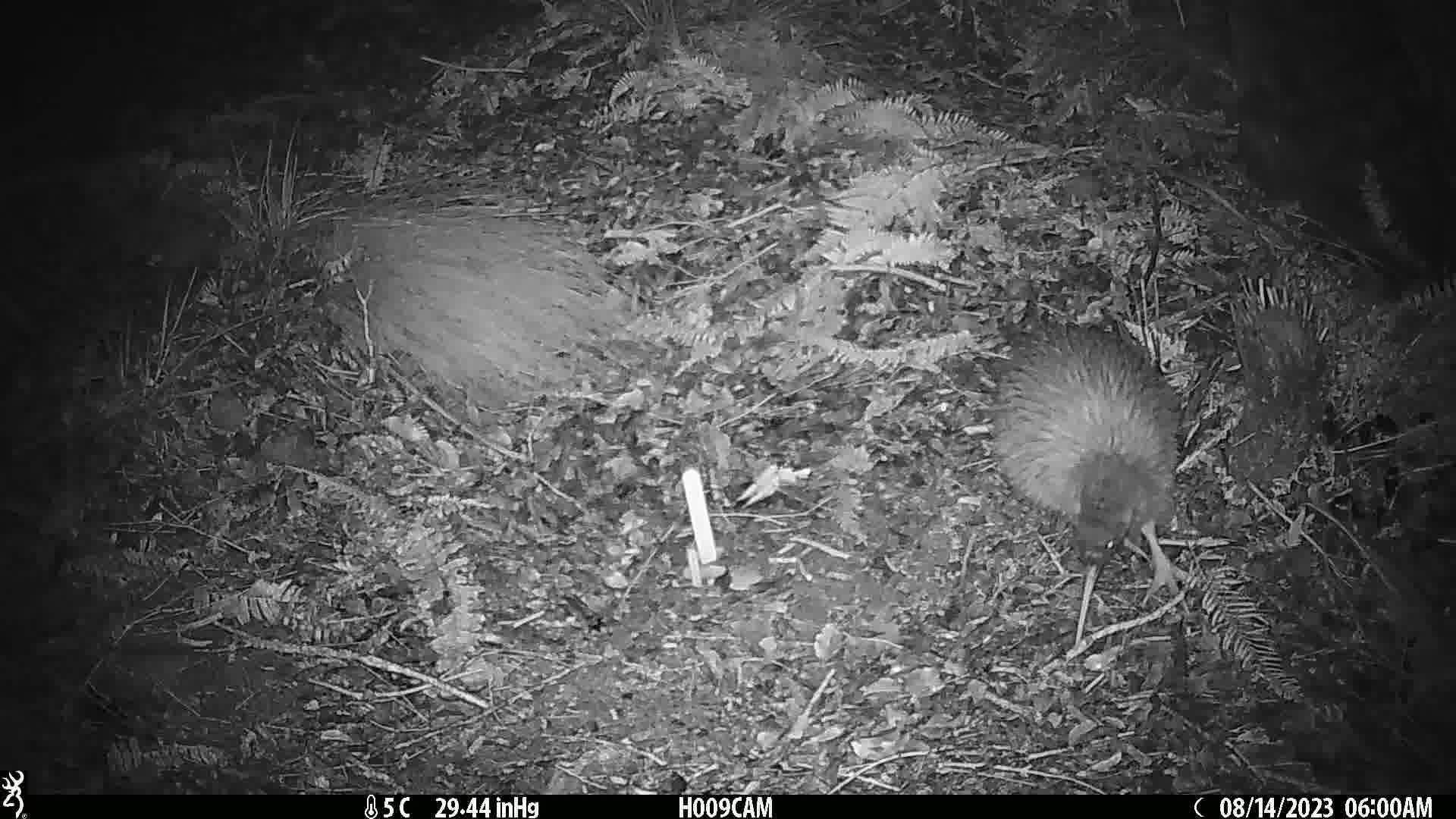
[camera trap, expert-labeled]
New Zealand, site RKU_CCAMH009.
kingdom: Animalia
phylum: Chordata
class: Aves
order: Apterygiformes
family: Apterygidae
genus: Apteryx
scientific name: Apteryx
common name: kiwi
Kiwi (Apteryx).